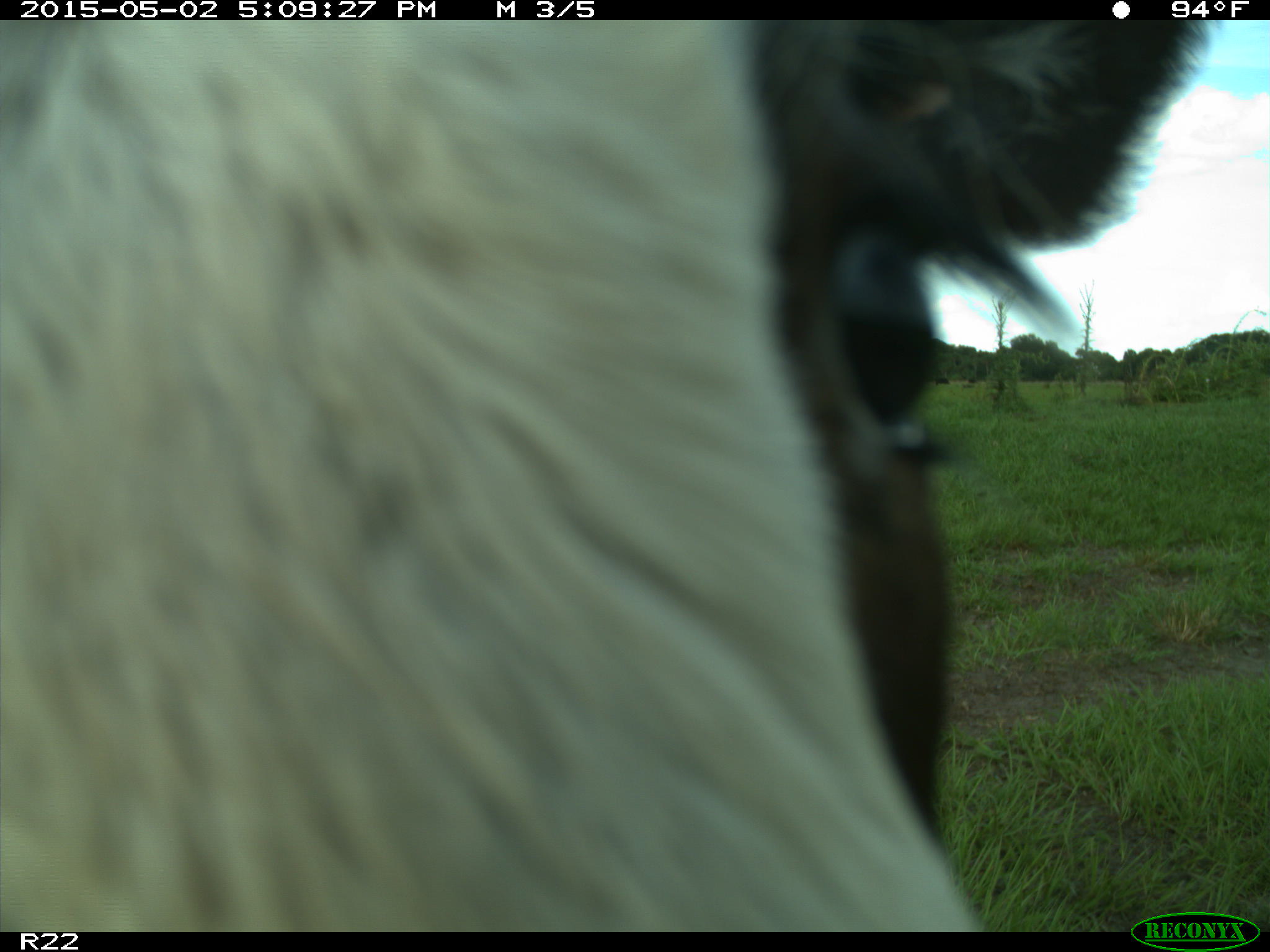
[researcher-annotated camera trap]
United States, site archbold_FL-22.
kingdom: Animalia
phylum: Chordata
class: Mammalia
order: Artiodactyla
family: Bovidae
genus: Bos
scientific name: Bos taurus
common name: domestic cow